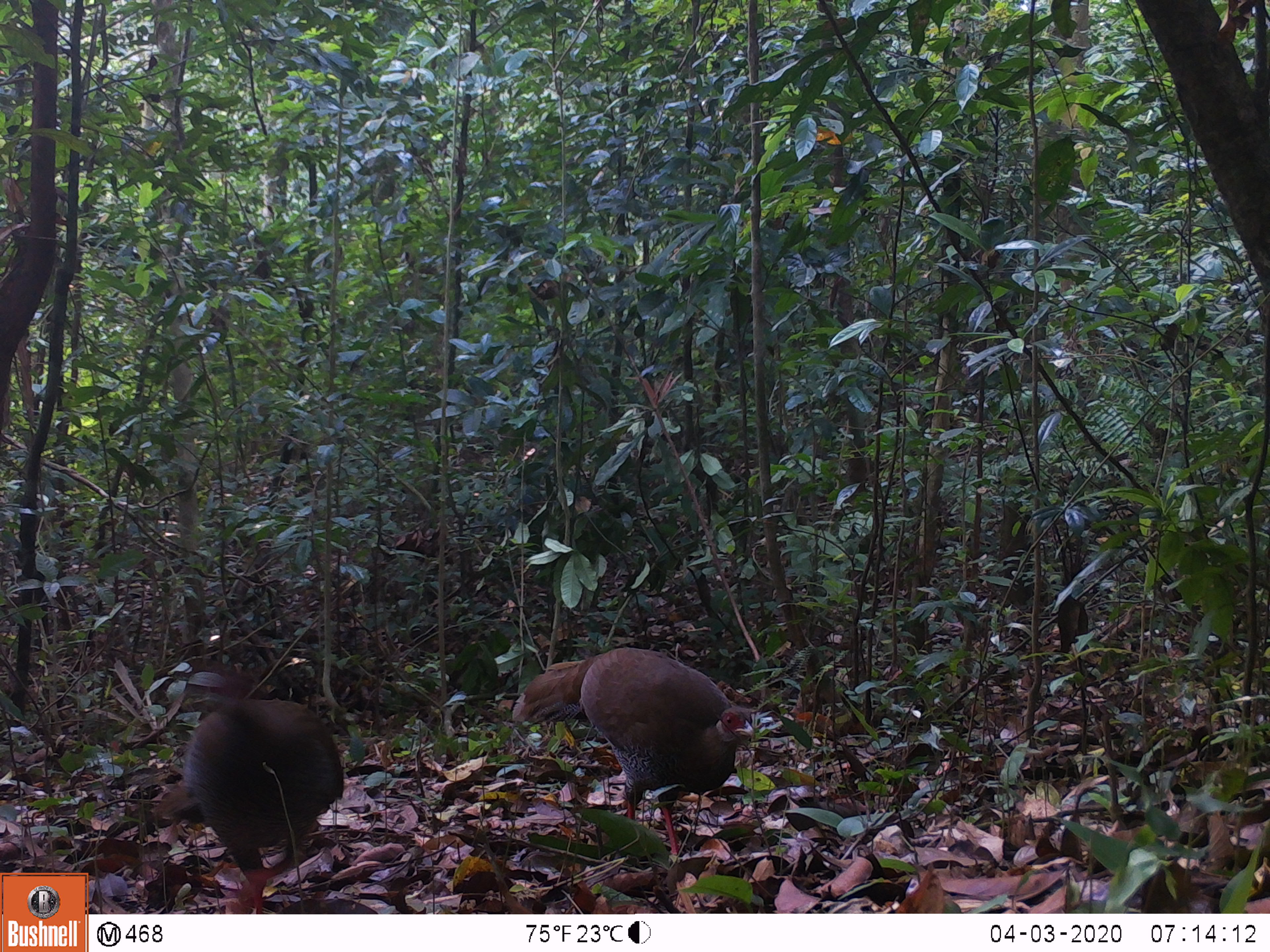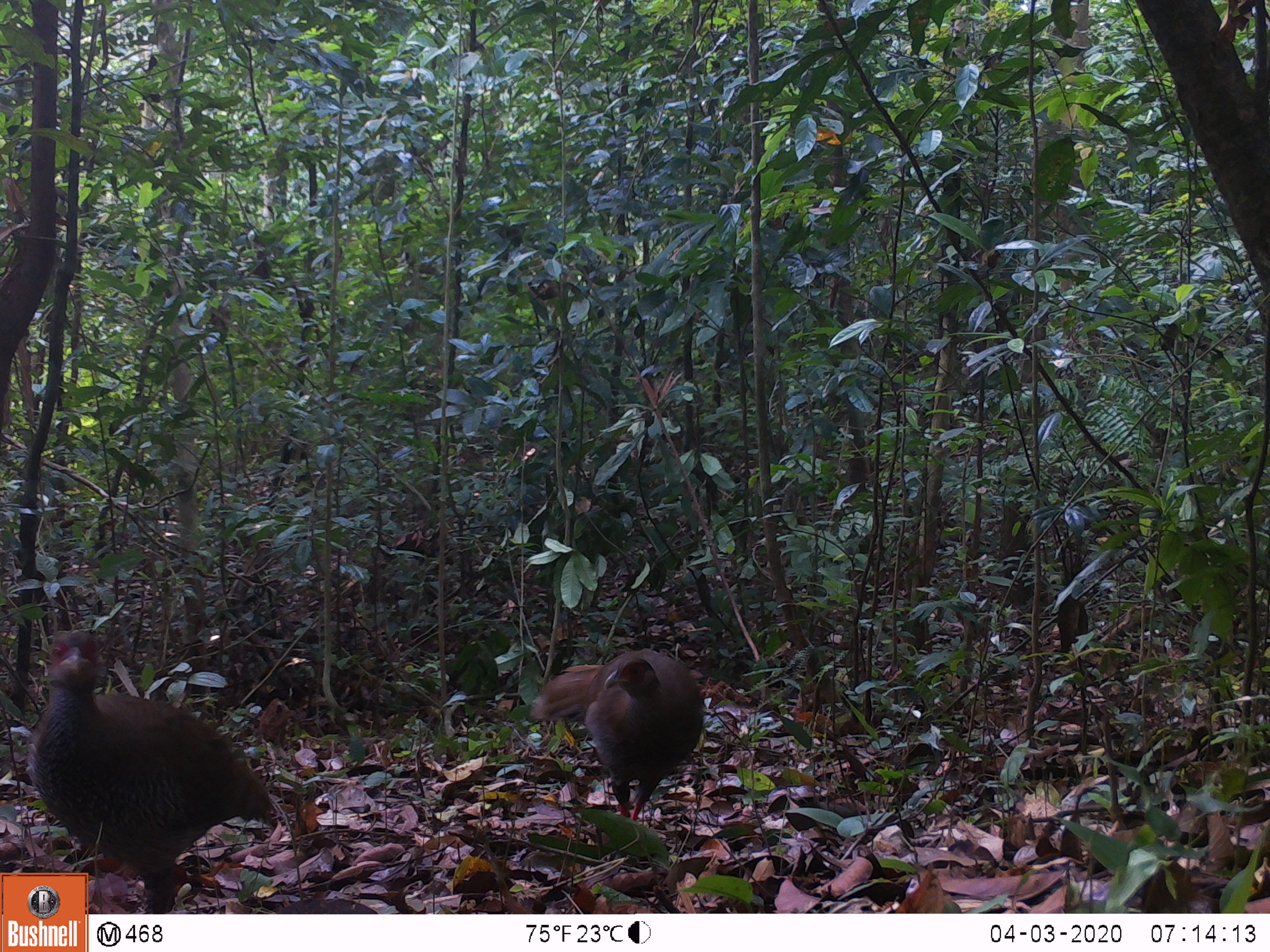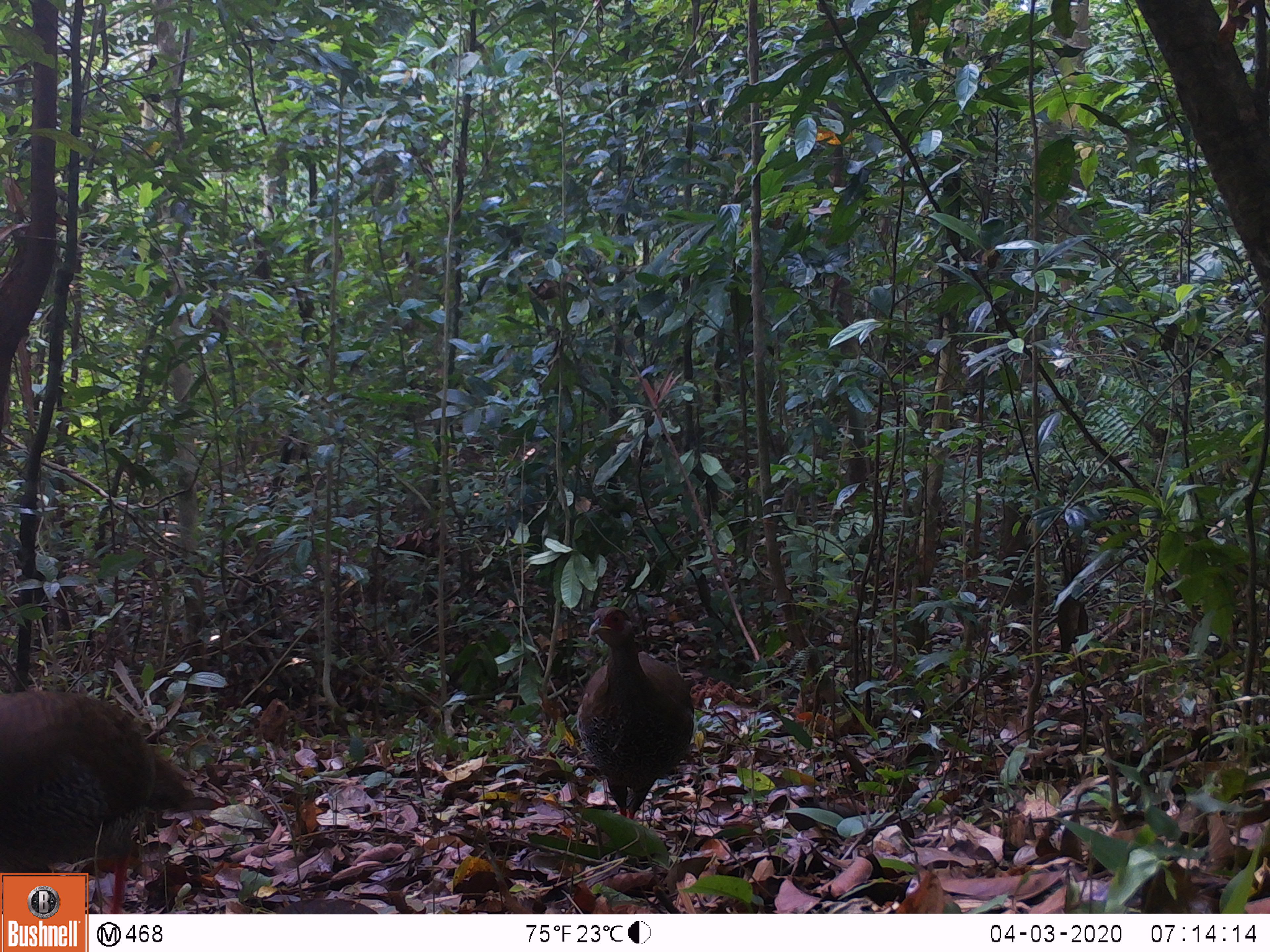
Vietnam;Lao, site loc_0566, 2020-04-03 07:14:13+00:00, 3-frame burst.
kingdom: Animalia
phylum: Chordata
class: Aves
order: Galliformes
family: Phasianidae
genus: Lophura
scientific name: Lophura nycthemera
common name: silver pheasant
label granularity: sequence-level